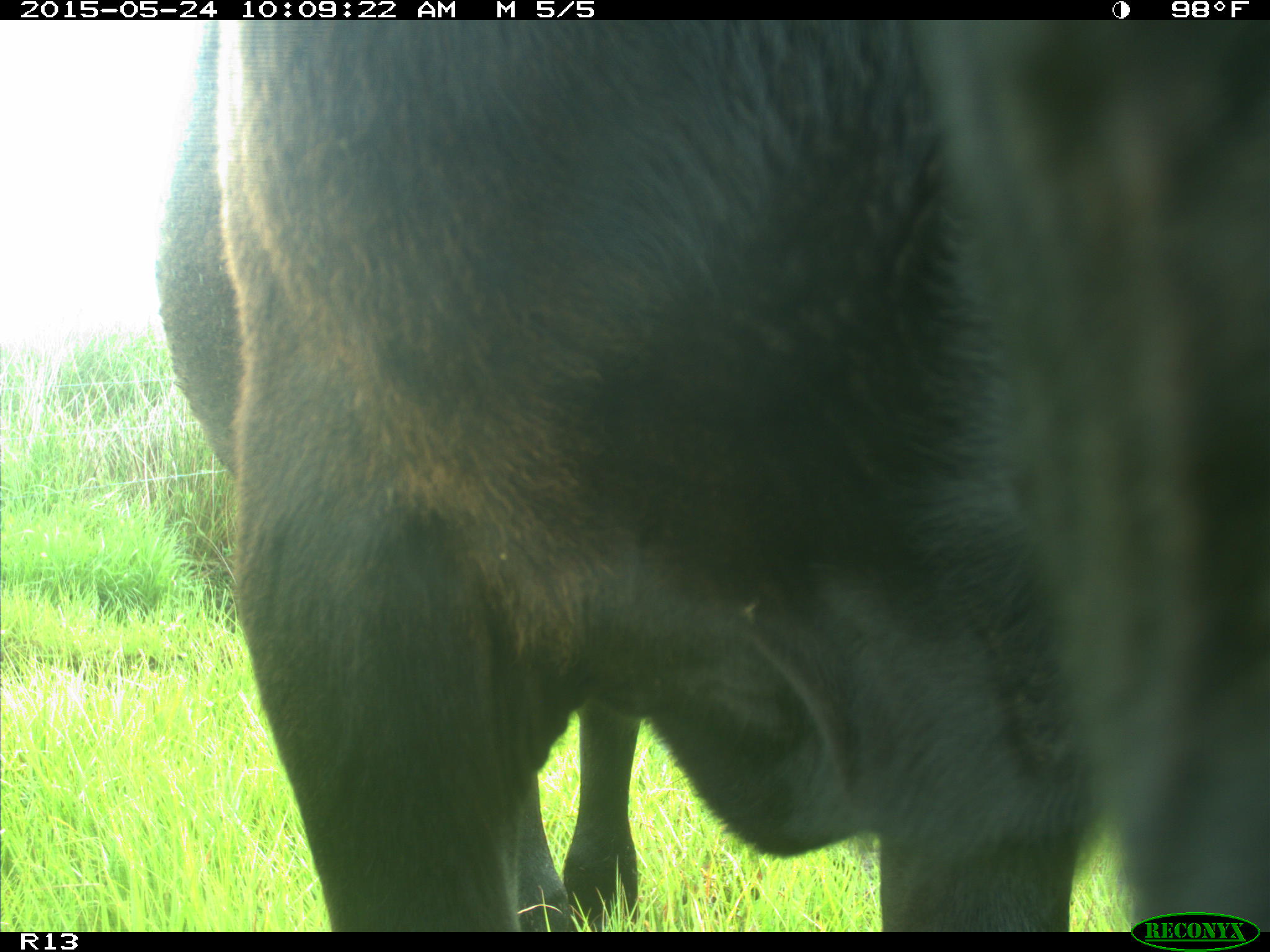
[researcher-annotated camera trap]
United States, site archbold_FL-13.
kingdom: Animalia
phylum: Chordata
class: Mammalia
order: Artiodactyla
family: Bovidae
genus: Bos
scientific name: Bos taurus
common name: domestic cow